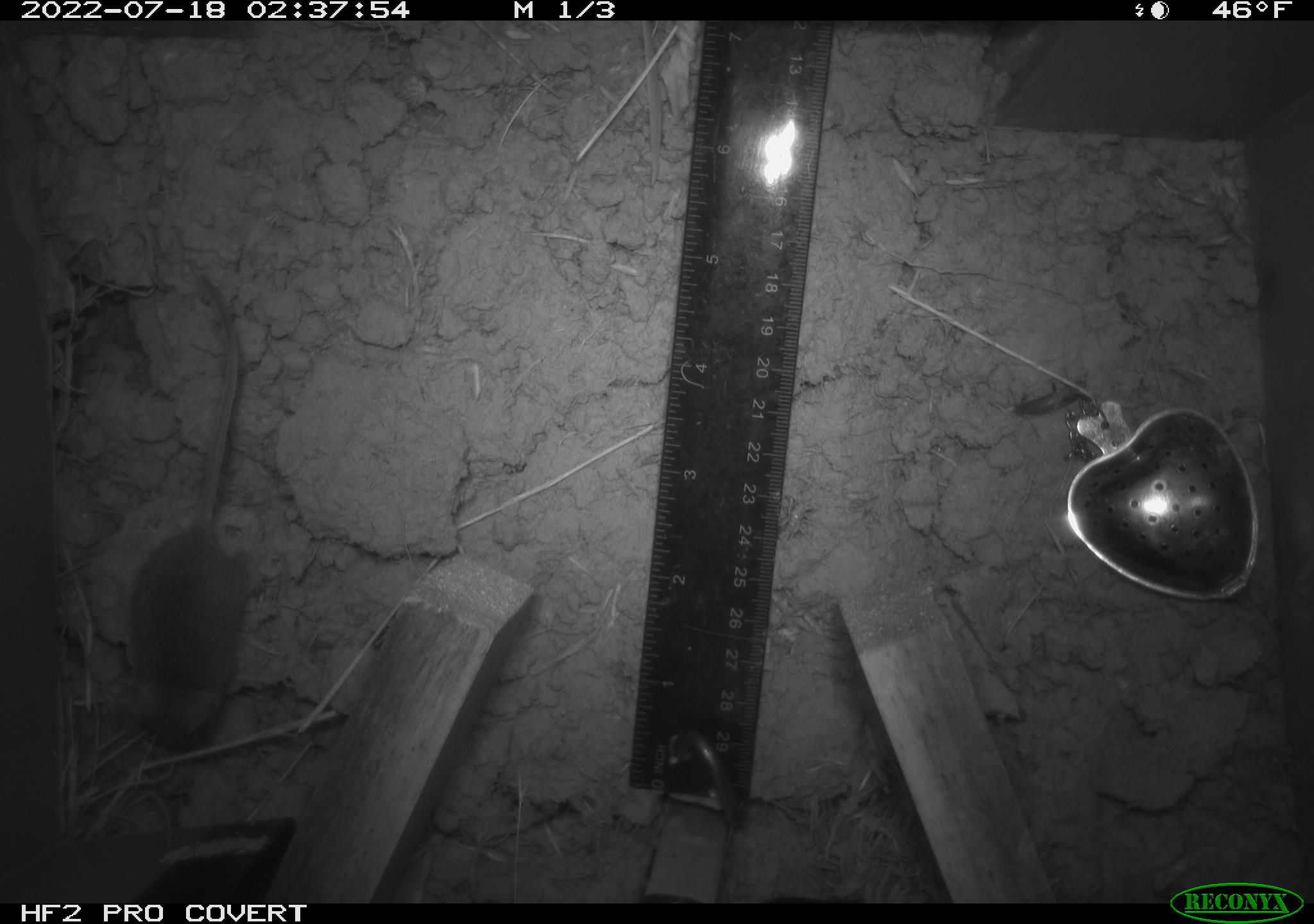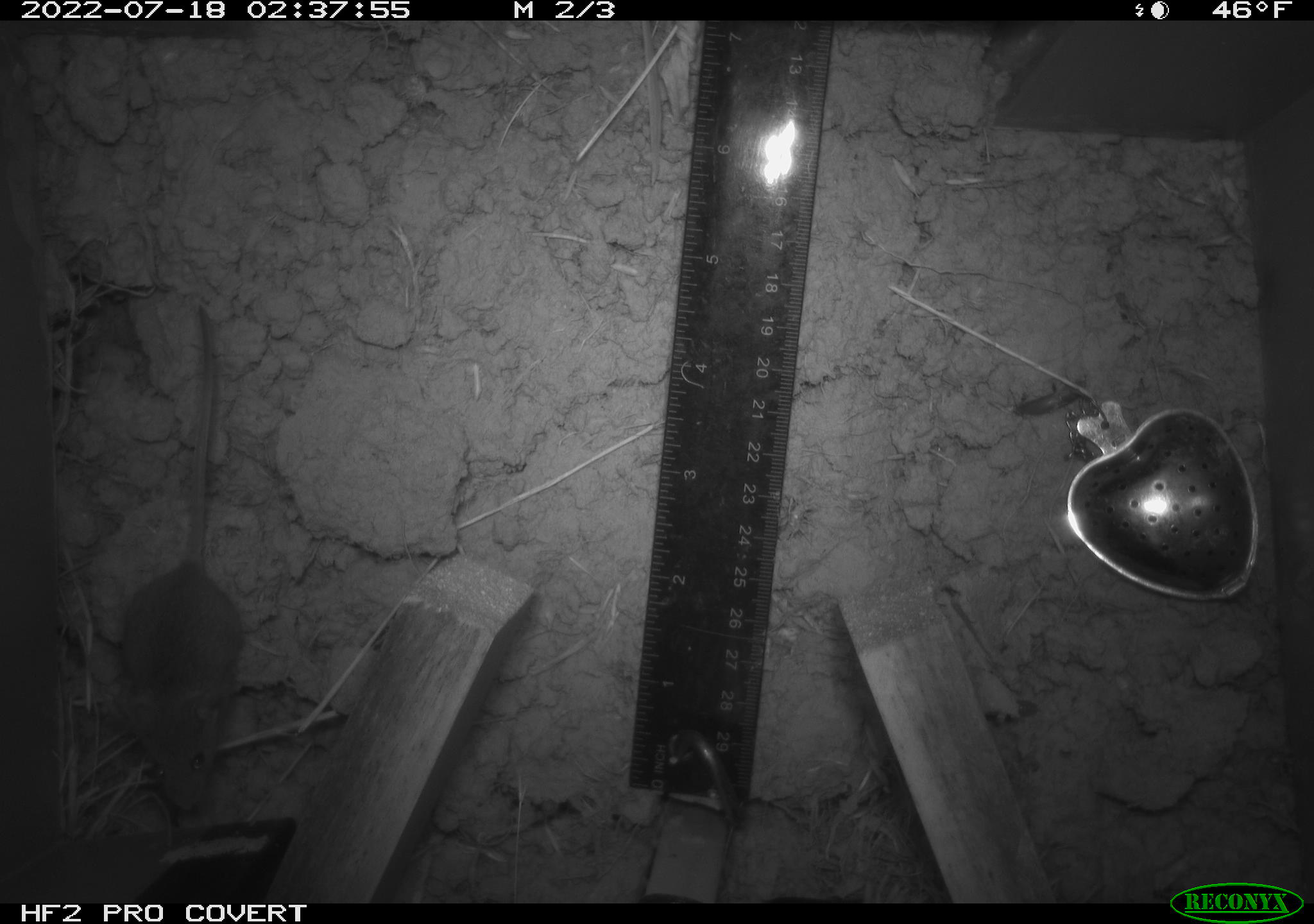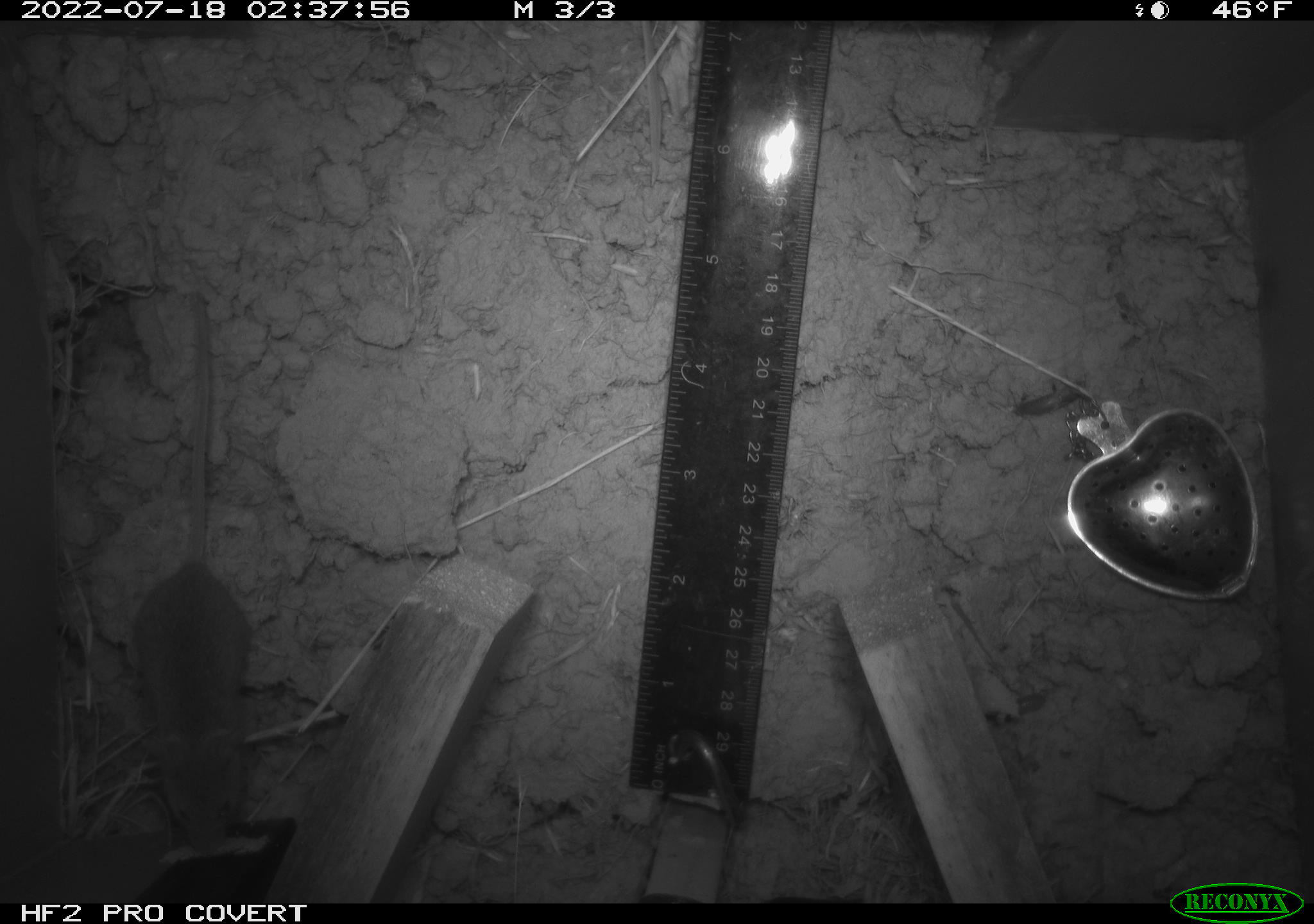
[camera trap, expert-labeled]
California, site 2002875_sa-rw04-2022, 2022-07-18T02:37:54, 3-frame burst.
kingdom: Animalia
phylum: Chordata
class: Mammalia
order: Rodentia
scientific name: Rodentia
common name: mouse species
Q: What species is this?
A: Mouse species (Rodentia).